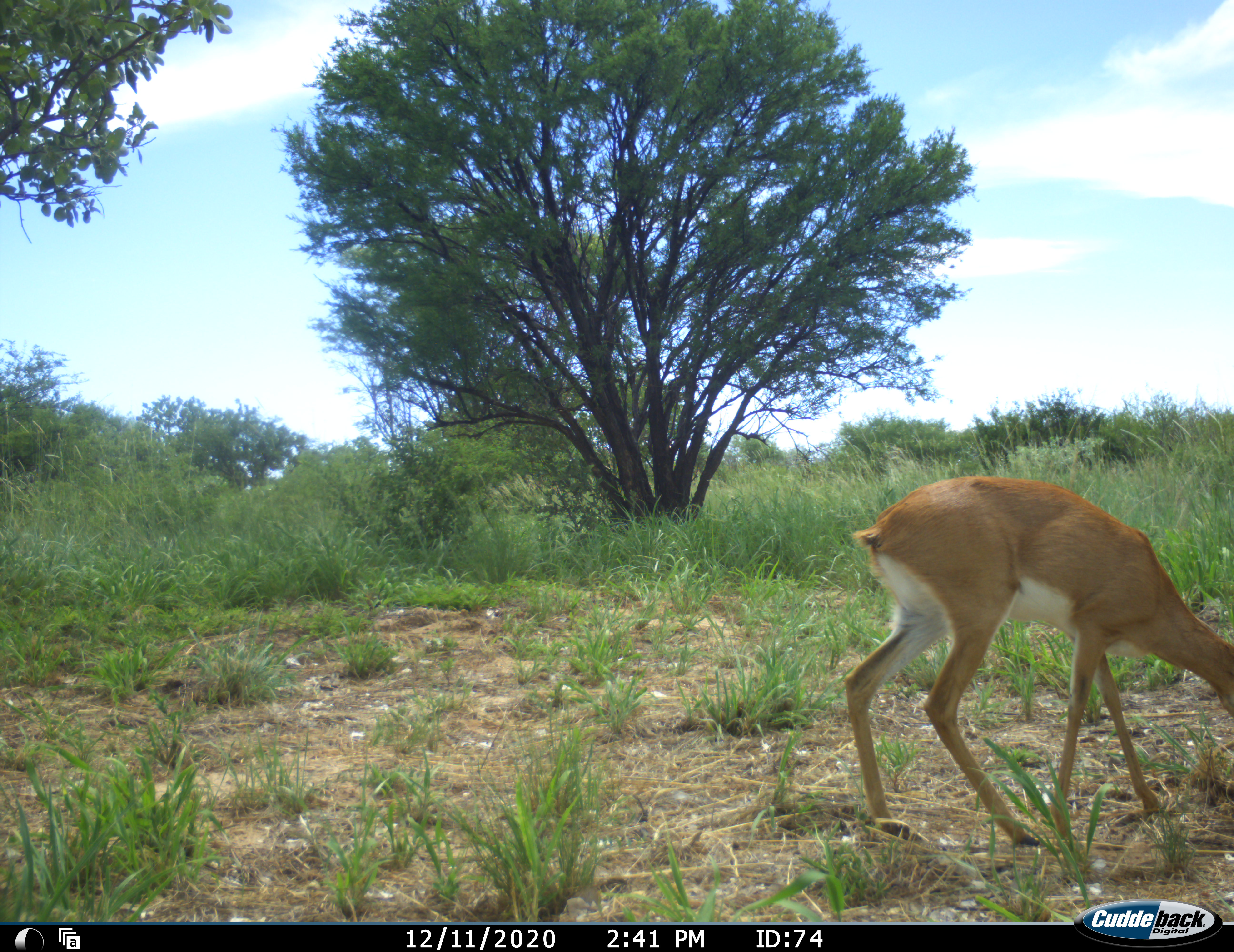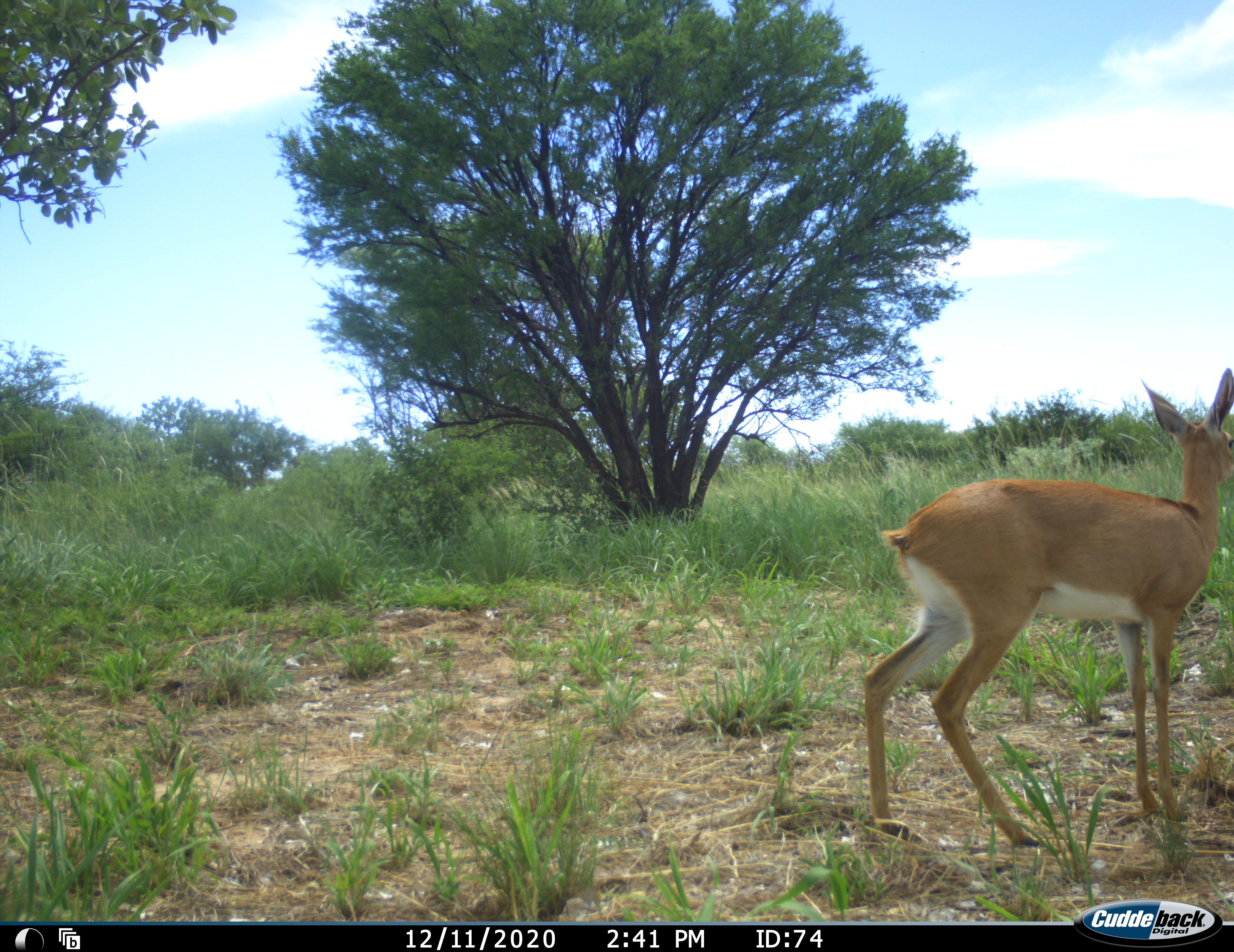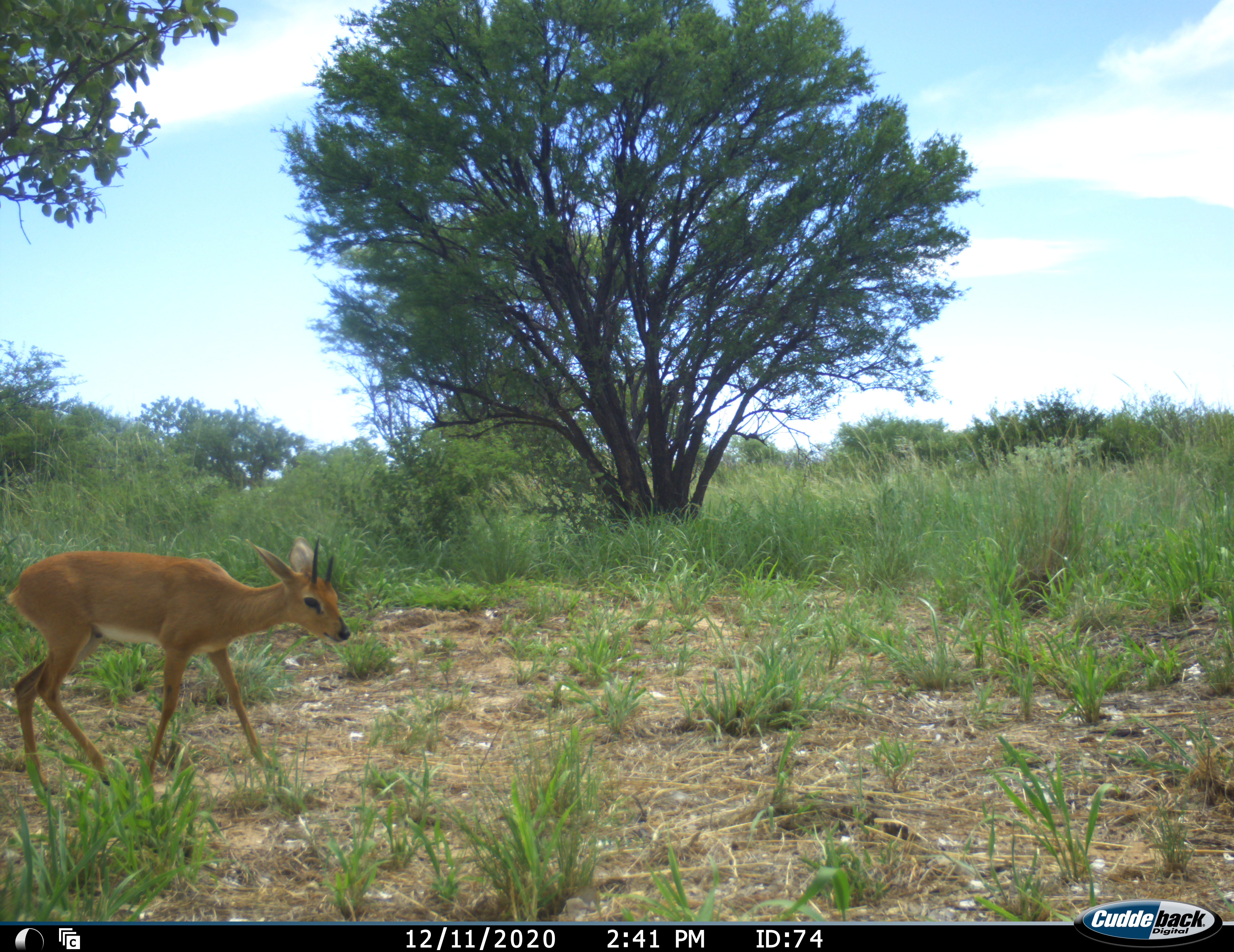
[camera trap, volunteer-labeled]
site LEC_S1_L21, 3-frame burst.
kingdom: Animalia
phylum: Chordata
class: Mammalia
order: Artiodactyla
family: Bovidae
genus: Raphicerus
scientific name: Raphicerus campestris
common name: steenbok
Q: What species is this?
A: Steenbok (Raphicerus campestris).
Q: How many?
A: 2.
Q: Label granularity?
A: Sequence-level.